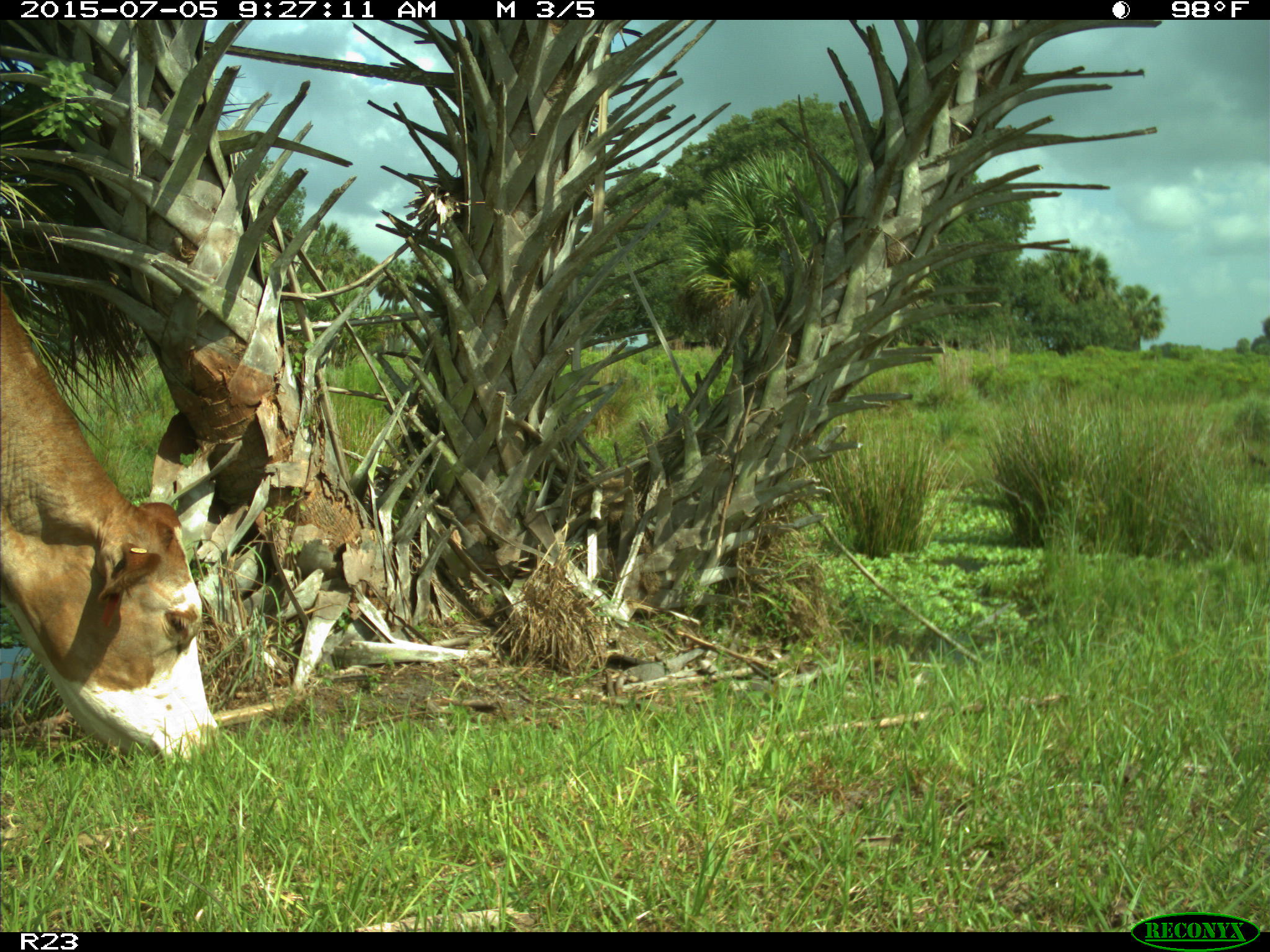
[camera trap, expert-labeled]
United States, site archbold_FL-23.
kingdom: Animalia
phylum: Chordata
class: Mammalia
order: Artiodactyla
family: Bovidae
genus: Bos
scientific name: Bos taurus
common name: domestic cow